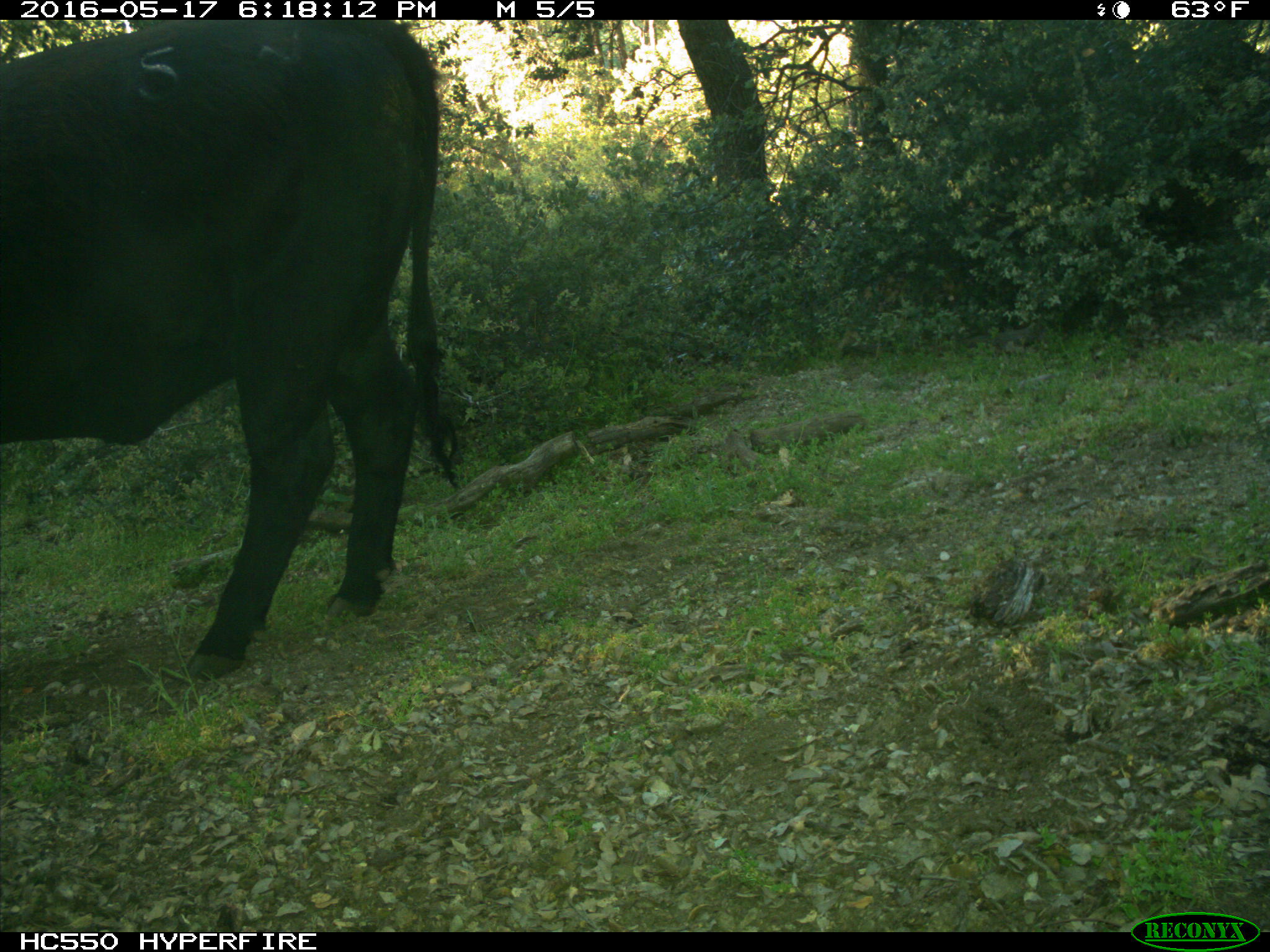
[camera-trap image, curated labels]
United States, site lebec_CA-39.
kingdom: Animalia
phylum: Chordata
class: Mammalia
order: Artiodactyla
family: Bovidae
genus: Bos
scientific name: Bos taurus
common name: domestic cow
Bos taurus (domestic cow).